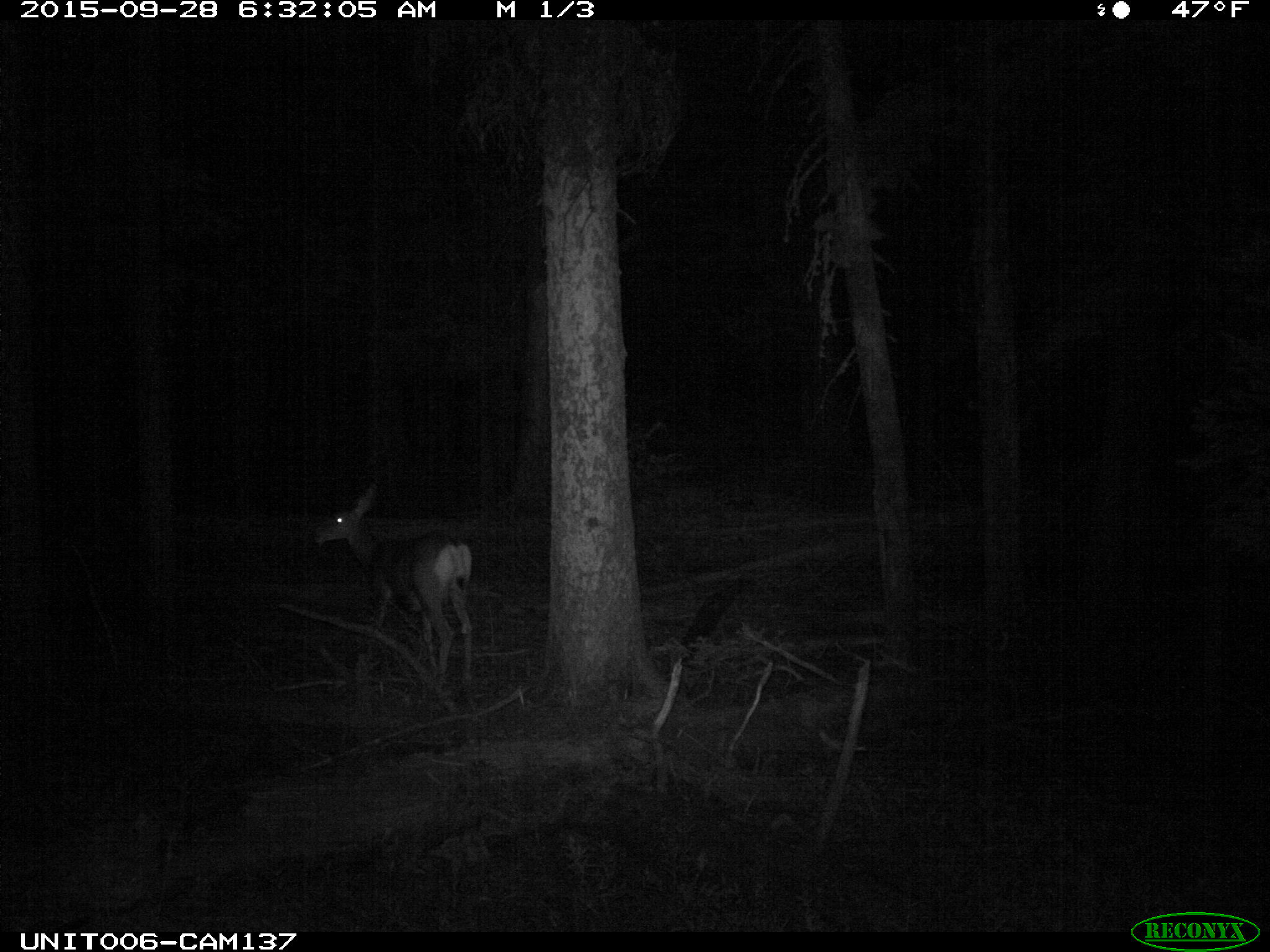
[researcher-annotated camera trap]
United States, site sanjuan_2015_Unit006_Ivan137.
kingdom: Animalia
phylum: Chordata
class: Mammalia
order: Artiodactyla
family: Cervidae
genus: Odocoileus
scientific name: Odocoileus hemionus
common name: mule deer